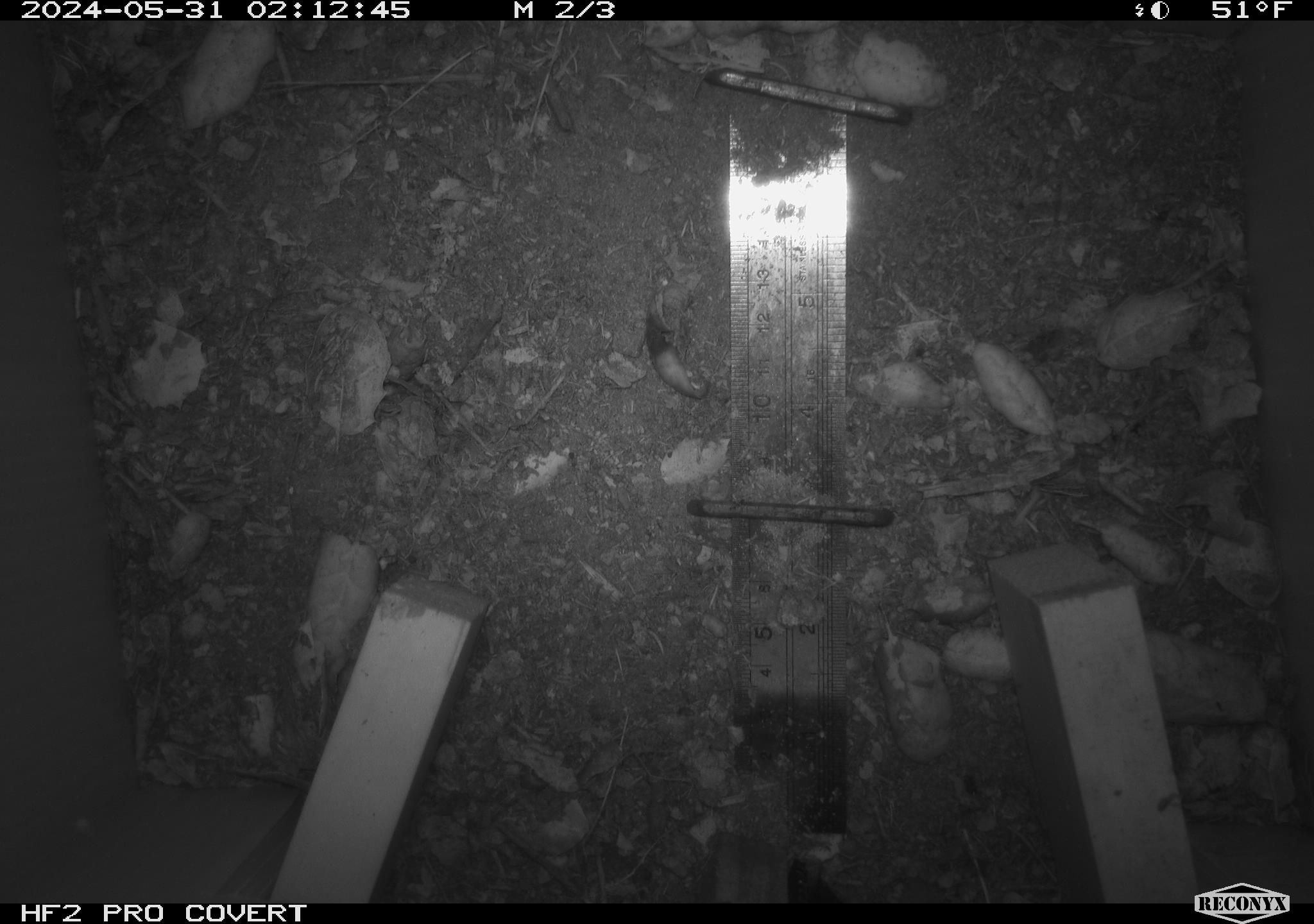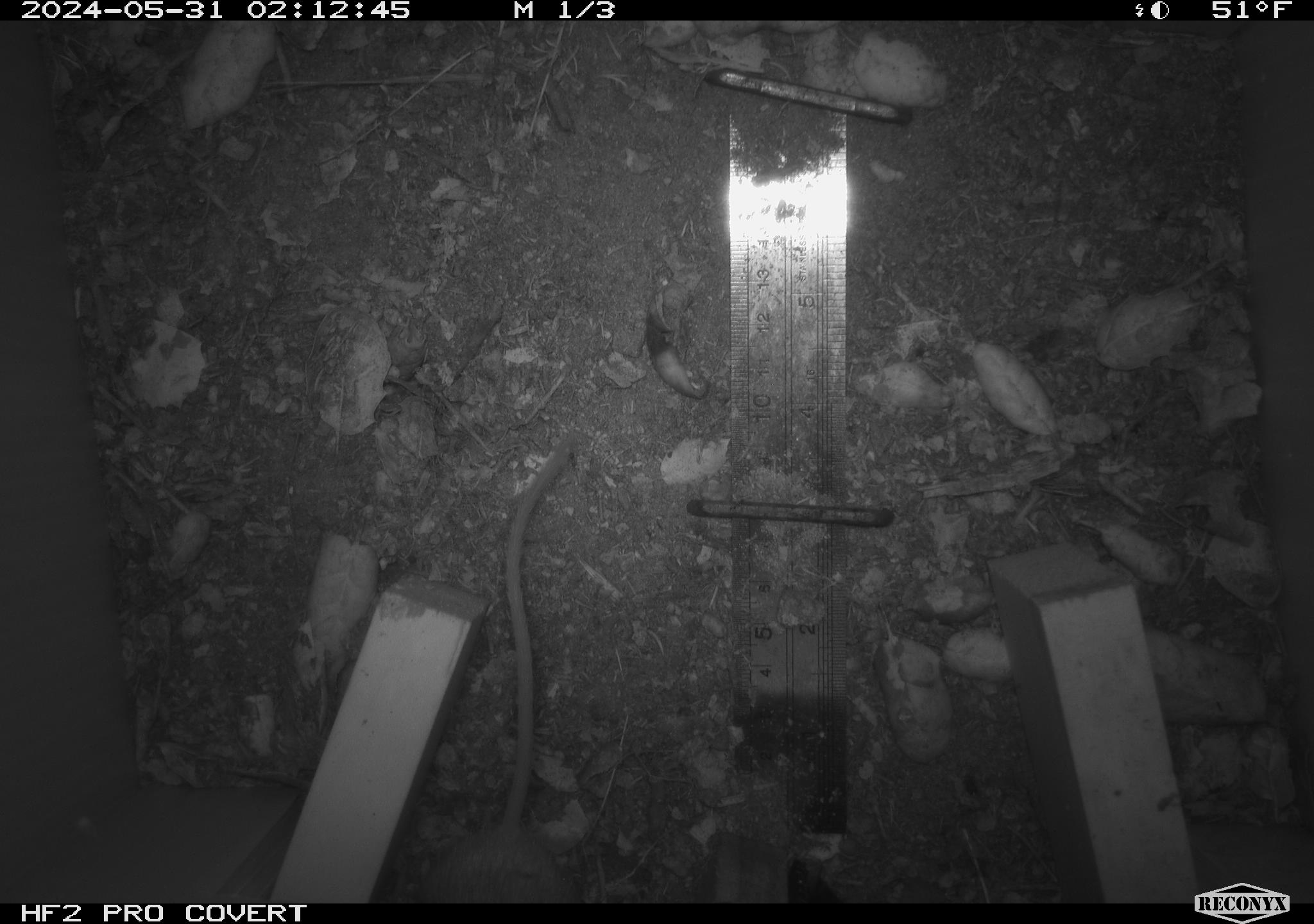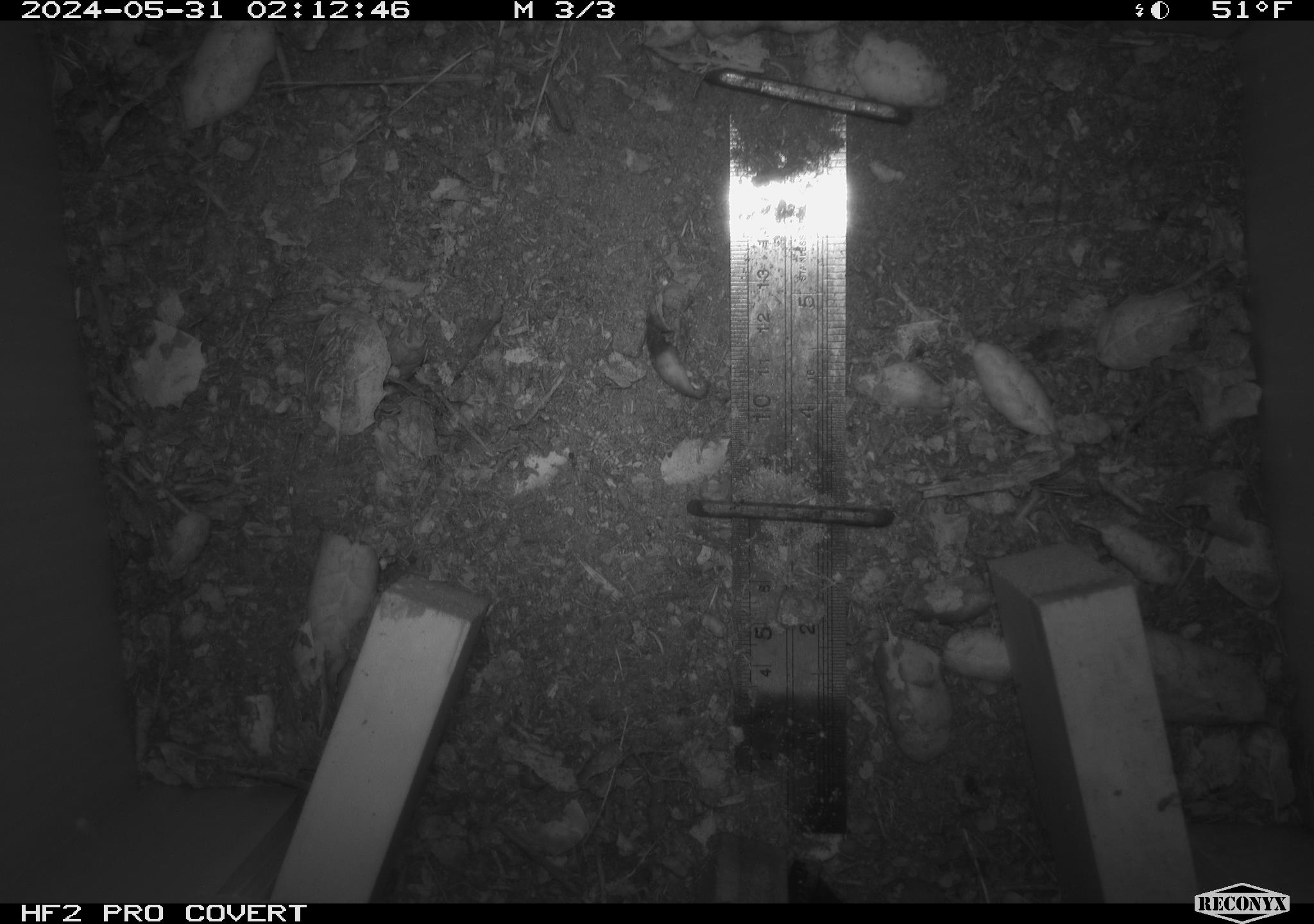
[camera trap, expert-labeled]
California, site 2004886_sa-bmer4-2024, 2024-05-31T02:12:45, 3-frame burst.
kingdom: Animalia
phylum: Chordata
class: Mammalia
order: Rodentia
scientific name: Rodentia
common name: mouse species